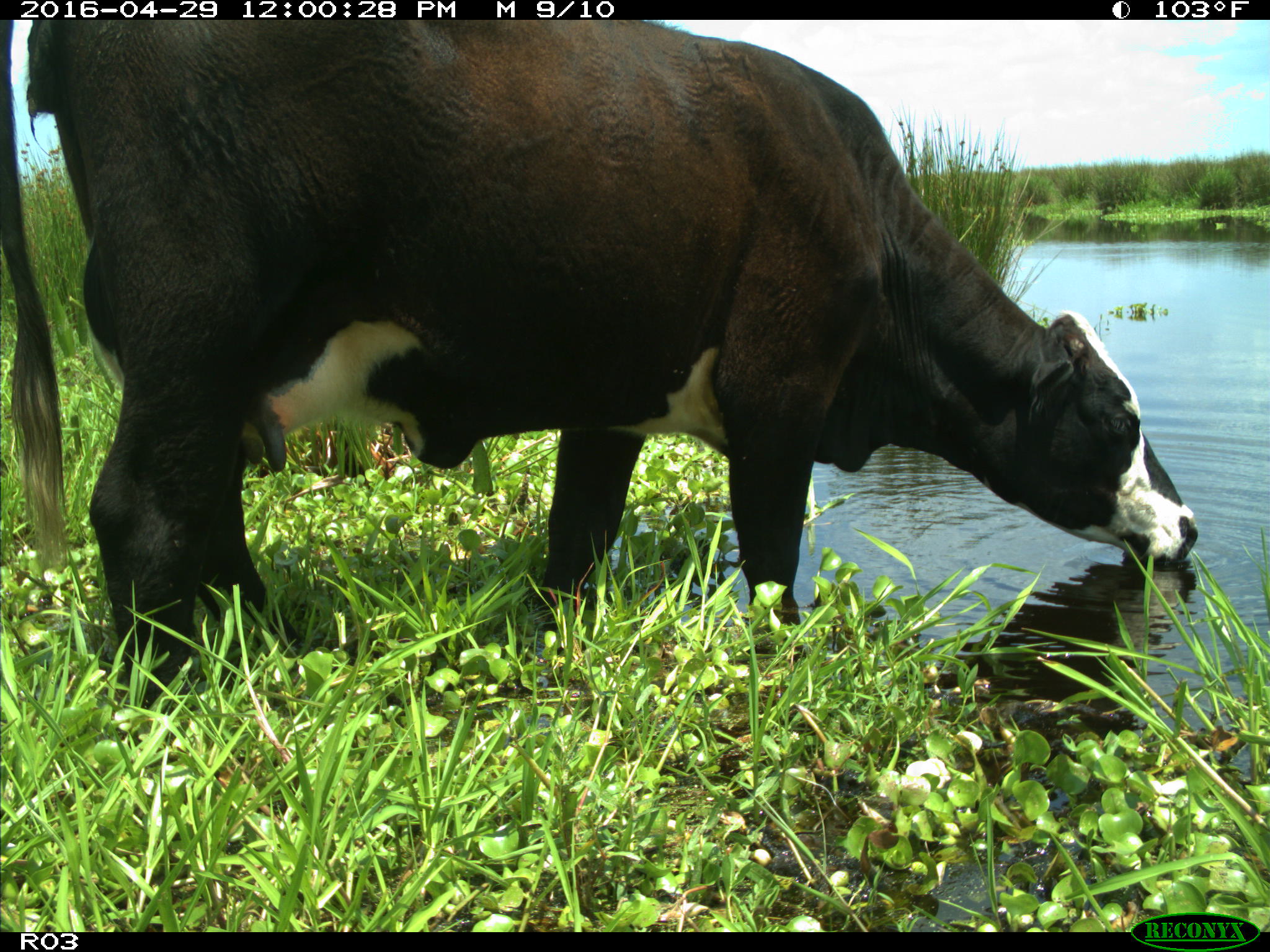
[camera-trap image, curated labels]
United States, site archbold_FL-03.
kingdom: Animalia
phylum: Chordata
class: Mammalia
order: Artiodactyla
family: Bovidae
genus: Bos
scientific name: Bos taurus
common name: domestic cow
Bos taurus (domestic cow).